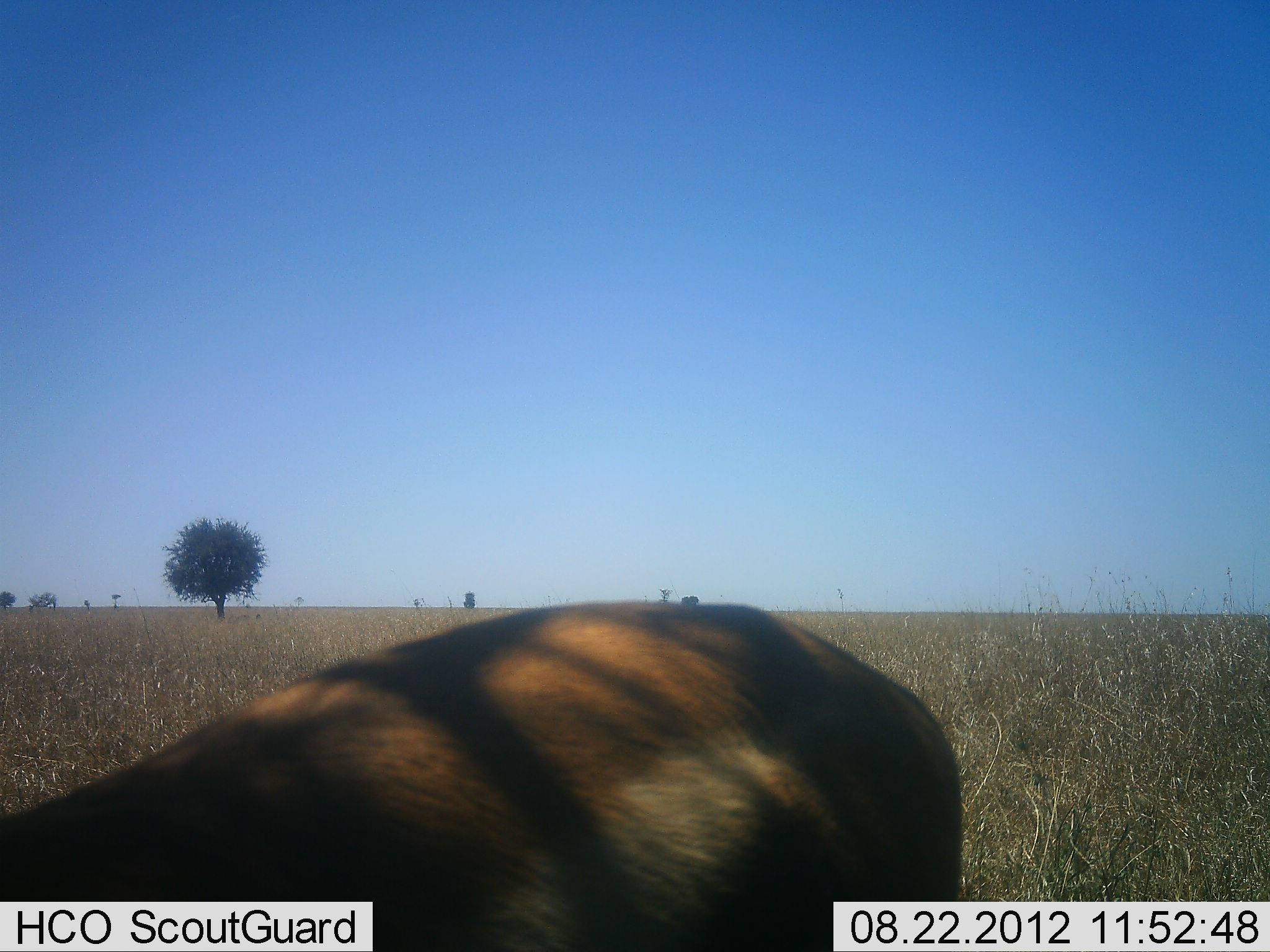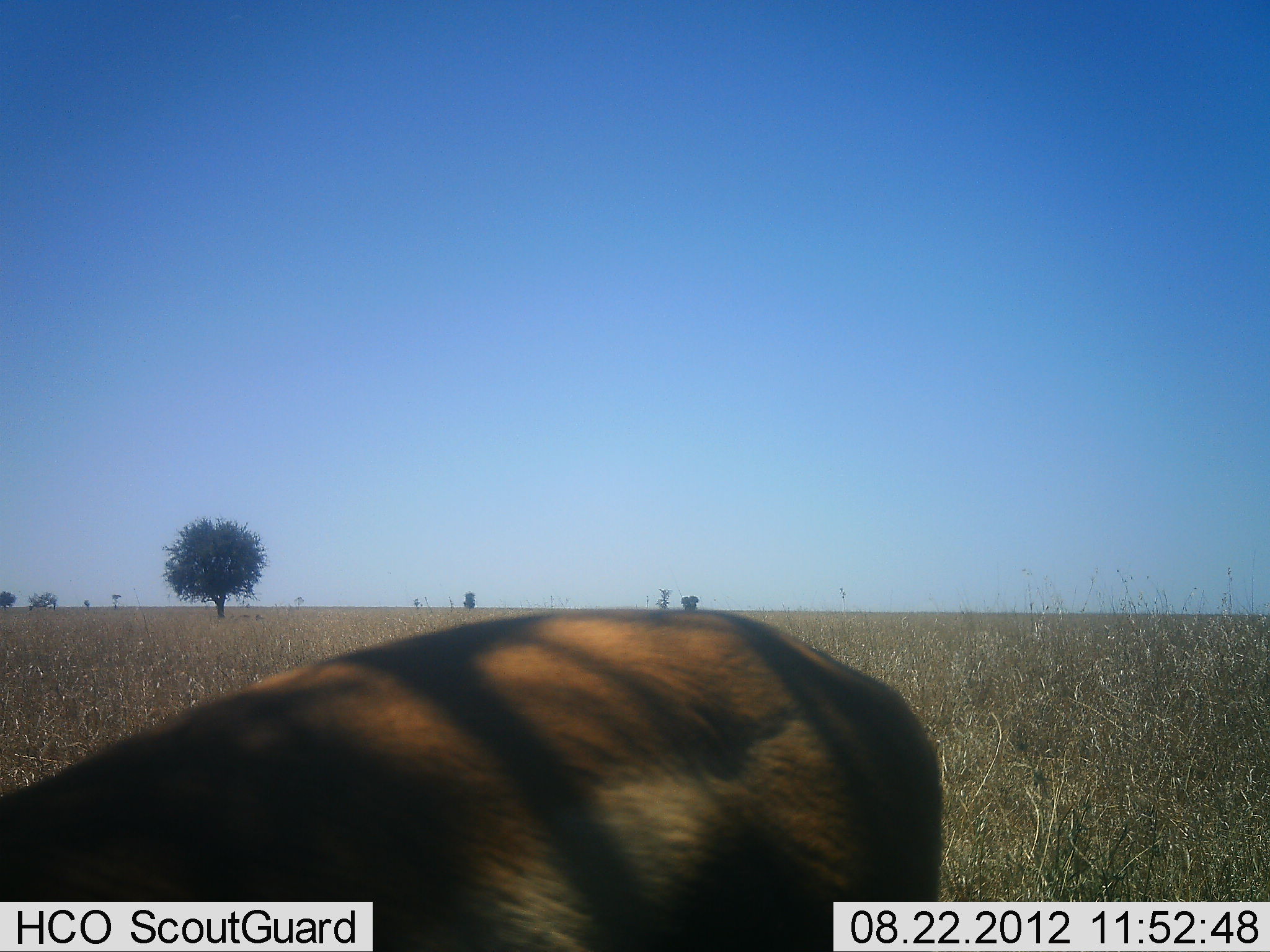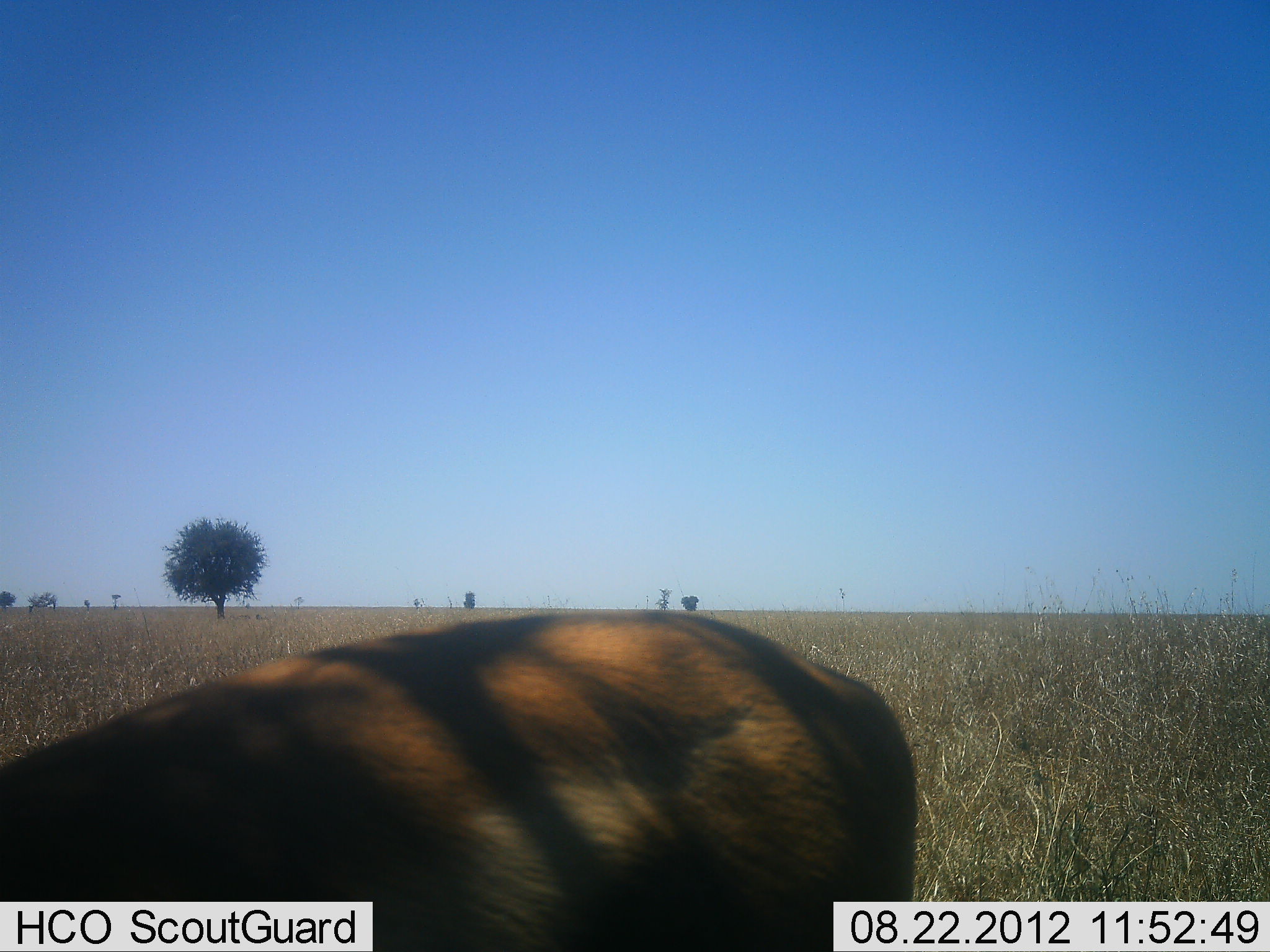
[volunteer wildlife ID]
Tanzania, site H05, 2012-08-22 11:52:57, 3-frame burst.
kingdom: Animalia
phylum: Chordata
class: Mammalia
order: Artiodactyla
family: Bovidae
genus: Eudorcas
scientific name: Eudorcas thomsonii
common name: thomson's gazelle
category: gazellethomsons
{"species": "gazellethomsons (thomson's gazelle) (Eudorcas thomsonii)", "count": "1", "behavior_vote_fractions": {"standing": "50%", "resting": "0%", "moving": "0%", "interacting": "0%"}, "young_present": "0%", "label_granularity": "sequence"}